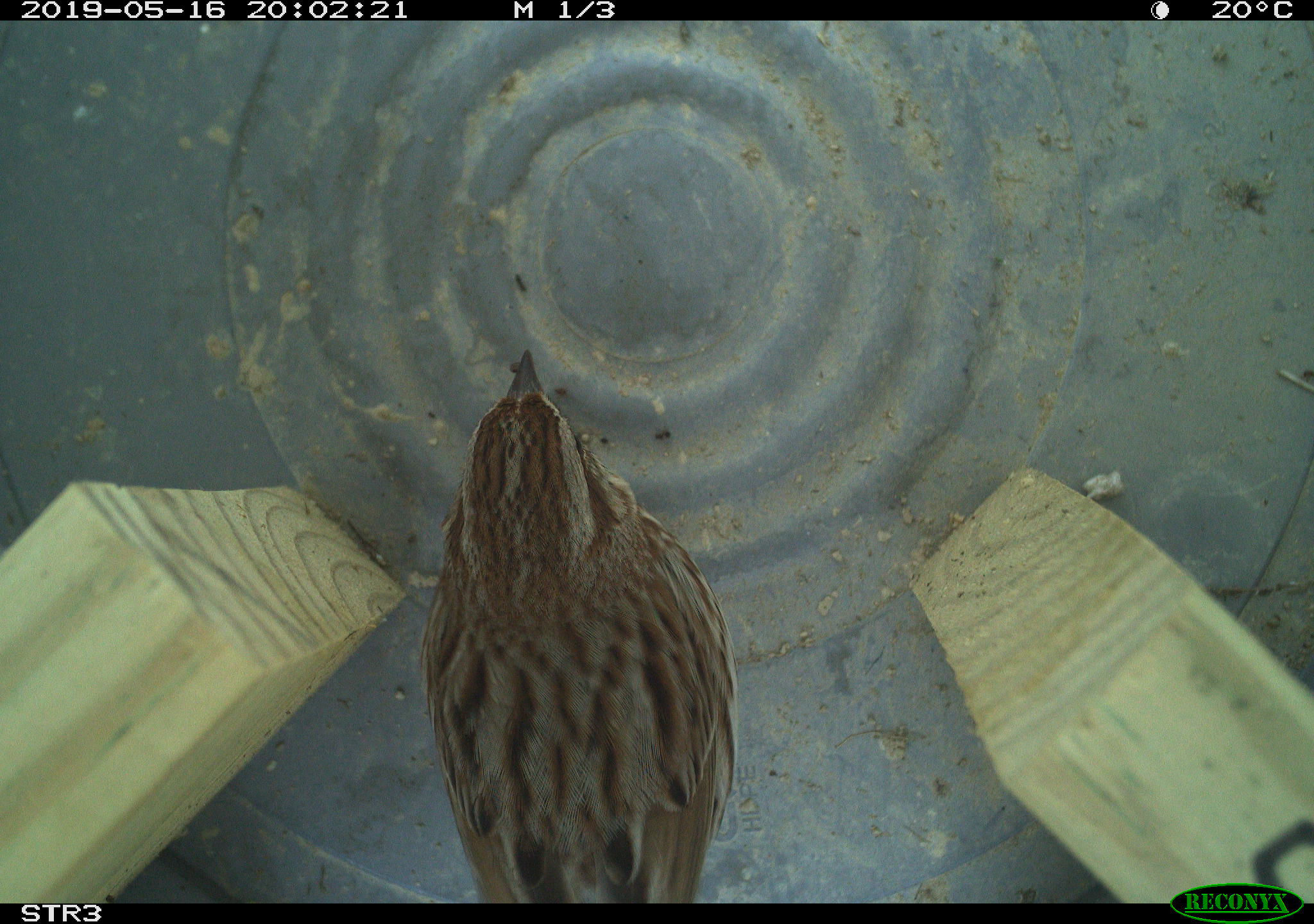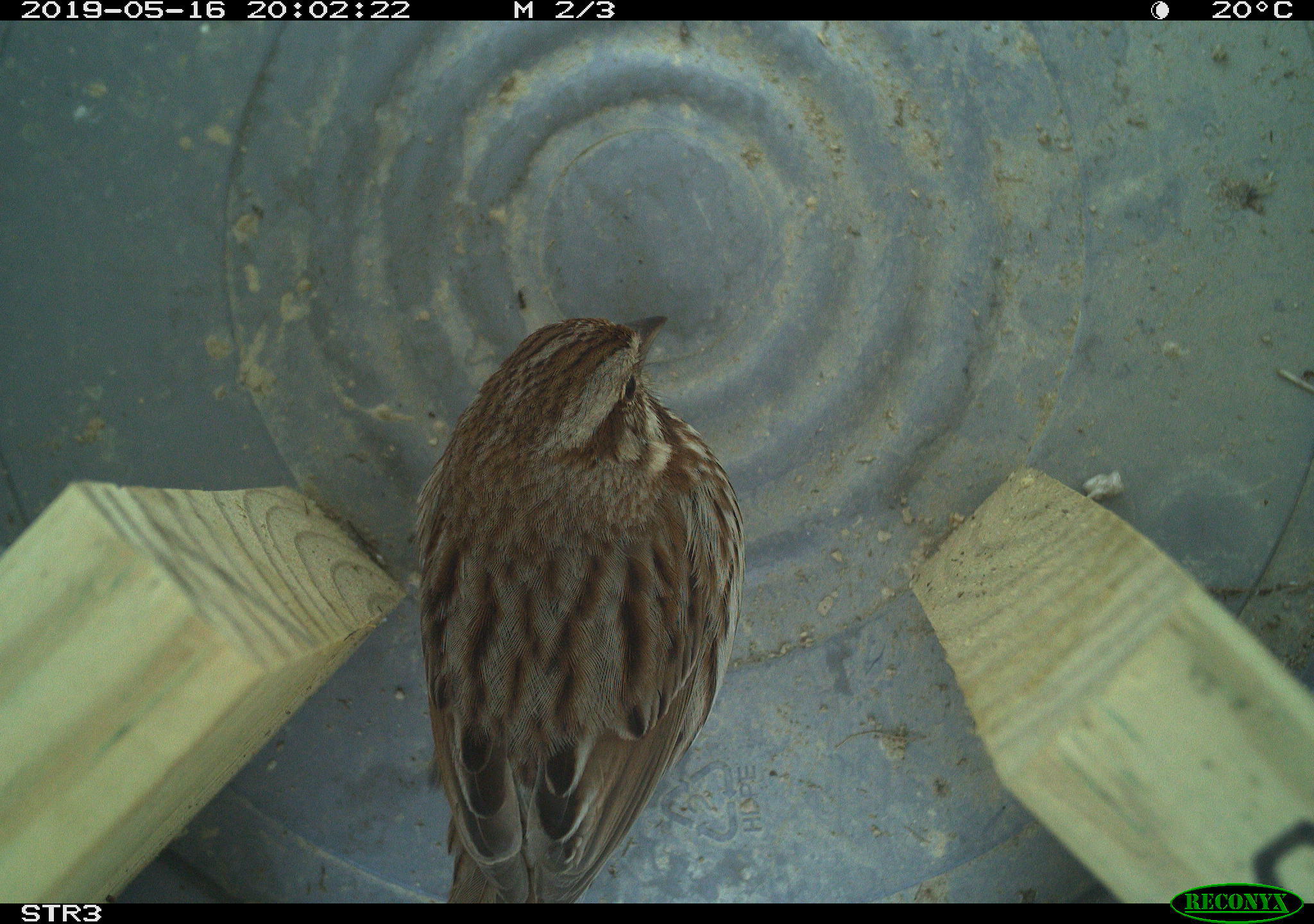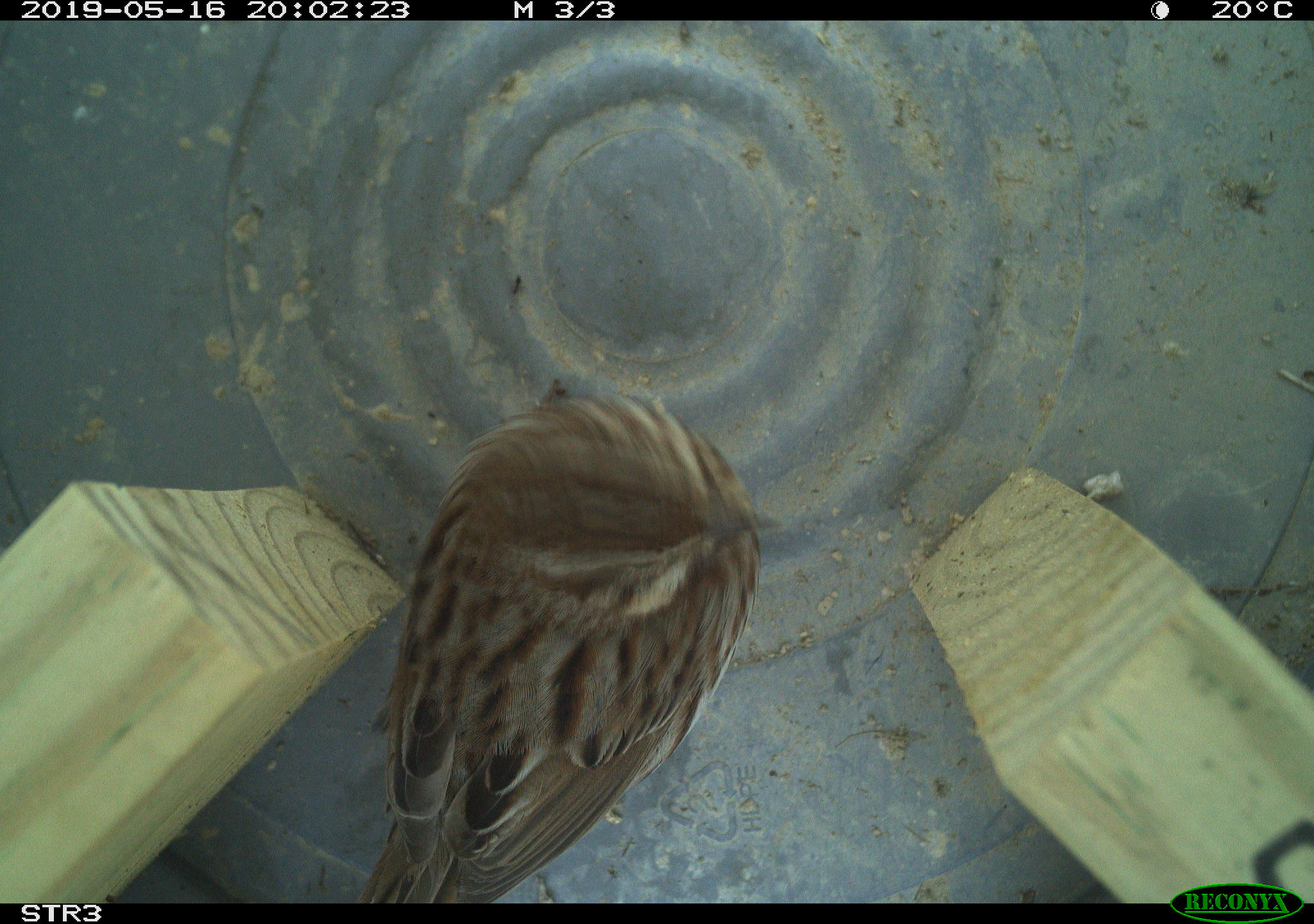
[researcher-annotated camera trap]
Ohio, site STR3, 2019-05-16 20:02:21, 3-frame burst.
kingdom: Animalia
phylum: Chordata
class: Aves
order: Passeriformes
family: Passerellidae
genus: Melospiza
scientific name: Melospiza melodia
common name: song sparrow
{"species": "song sparrow (Melospiza melodia)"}